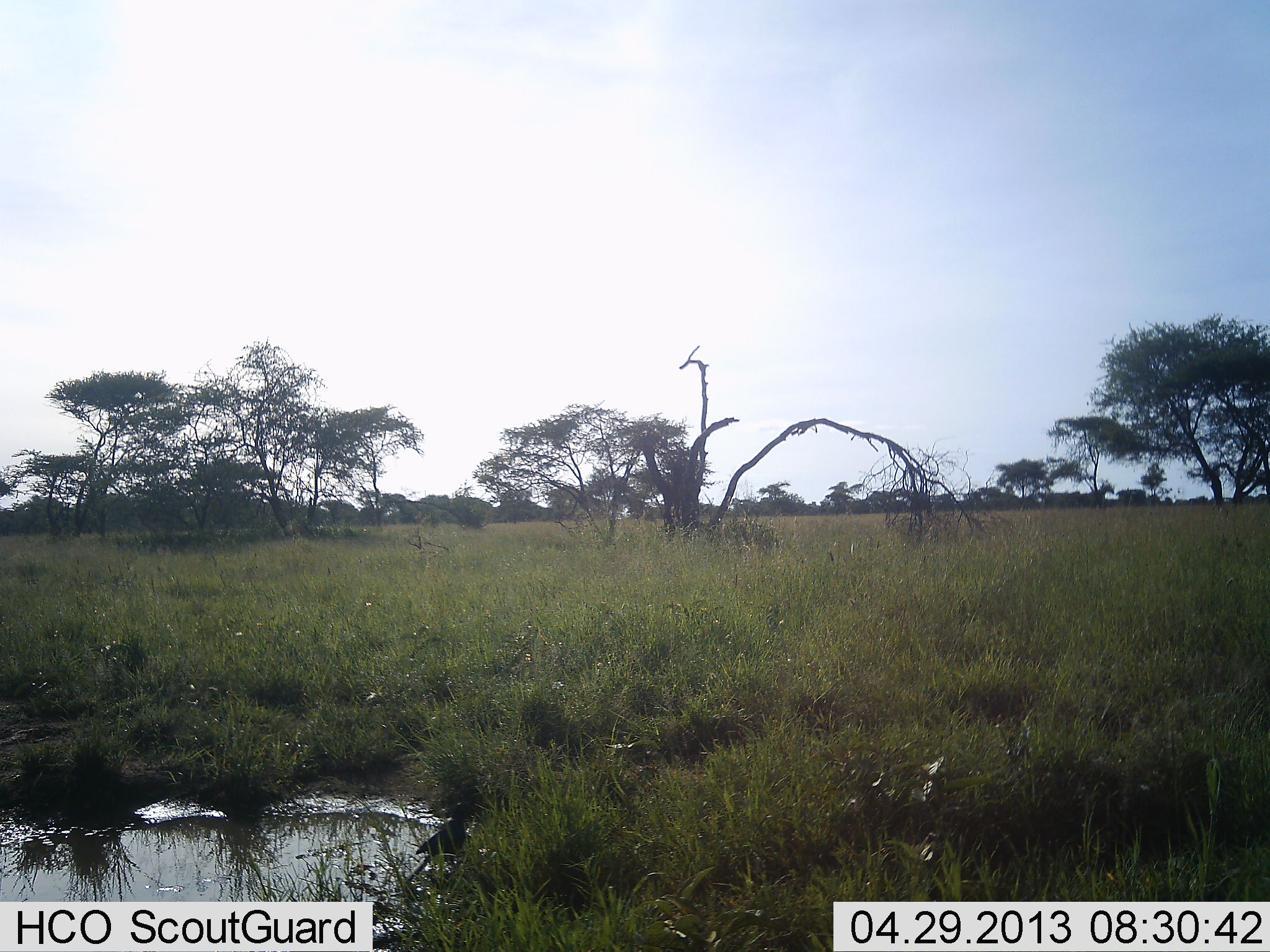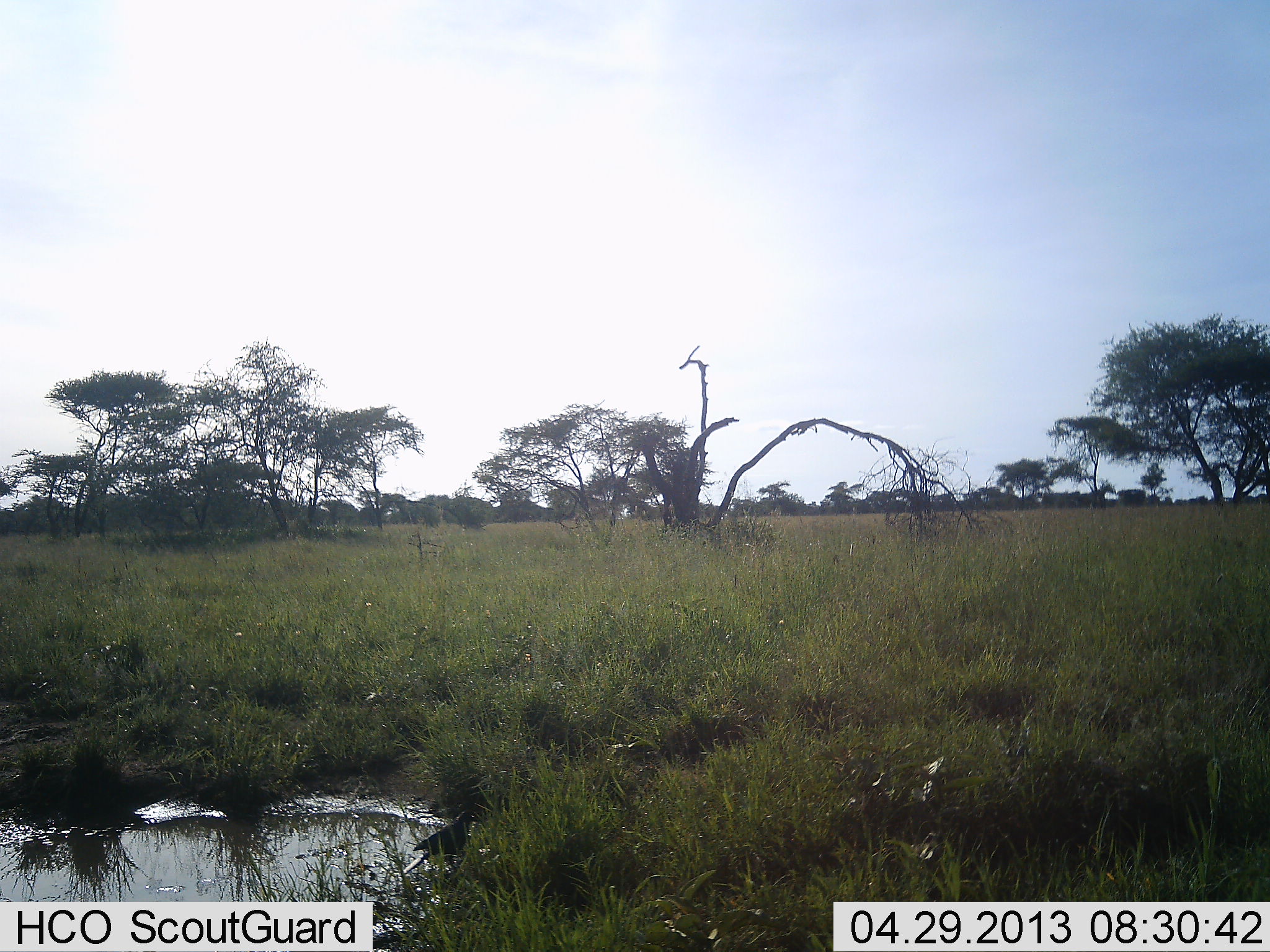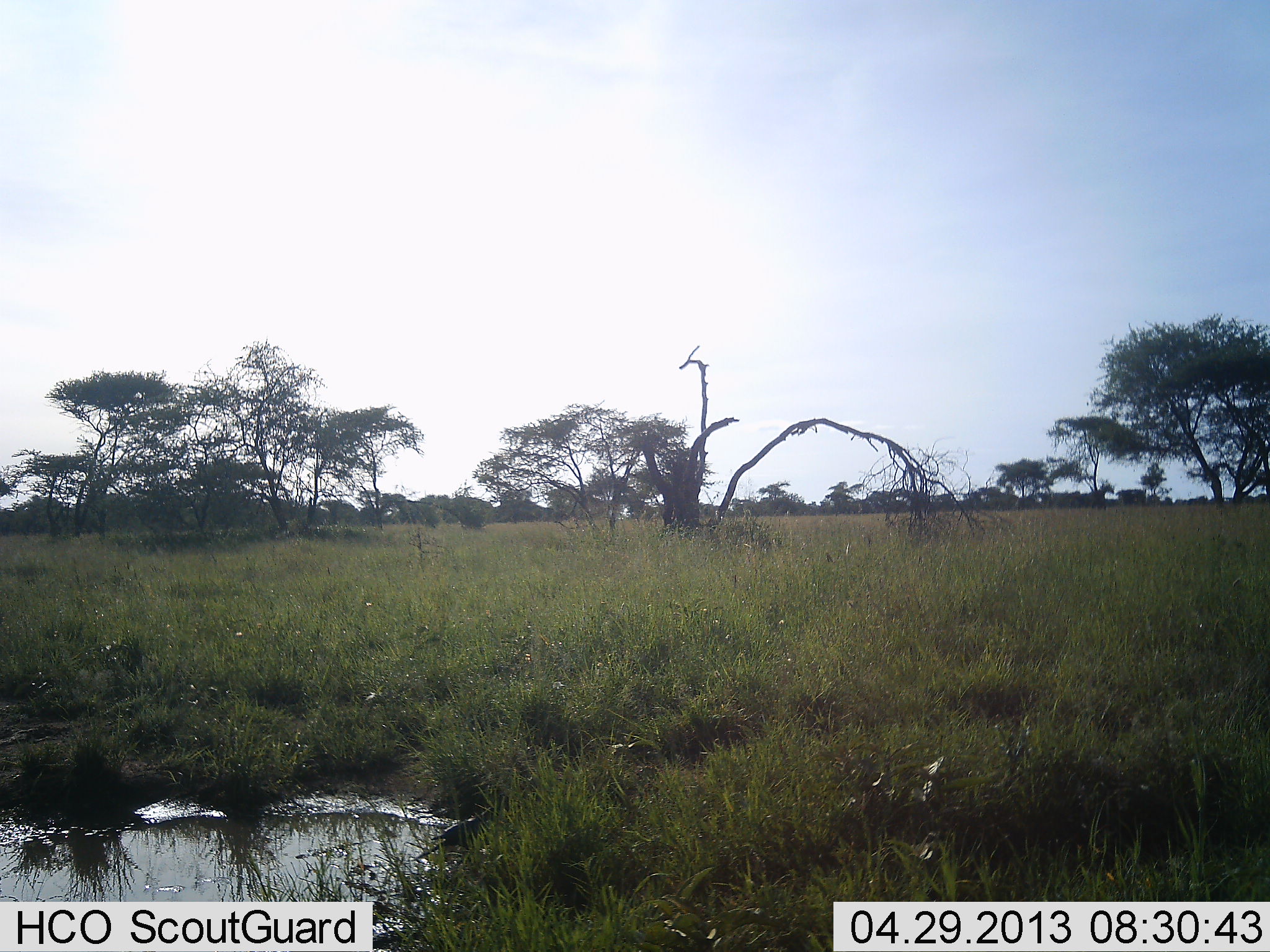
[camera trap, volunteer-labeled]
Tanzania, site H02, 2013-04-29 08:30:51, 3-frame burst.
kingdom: Animalia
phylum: Chordata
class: Aves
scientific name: Aves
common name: bird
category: otherbird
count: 1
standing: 64%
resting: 0%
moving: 27%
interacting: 0%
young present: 0%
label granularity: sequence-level